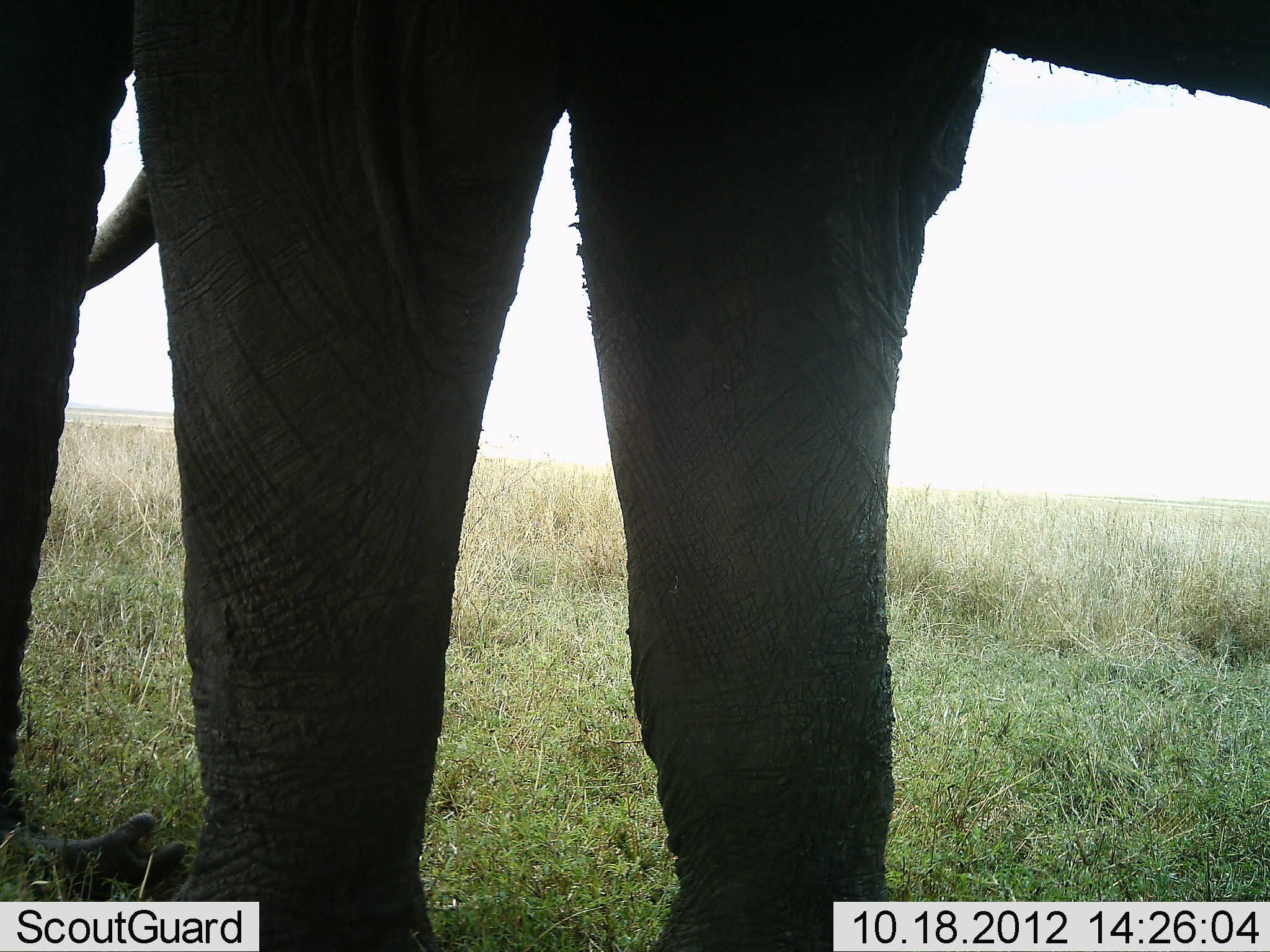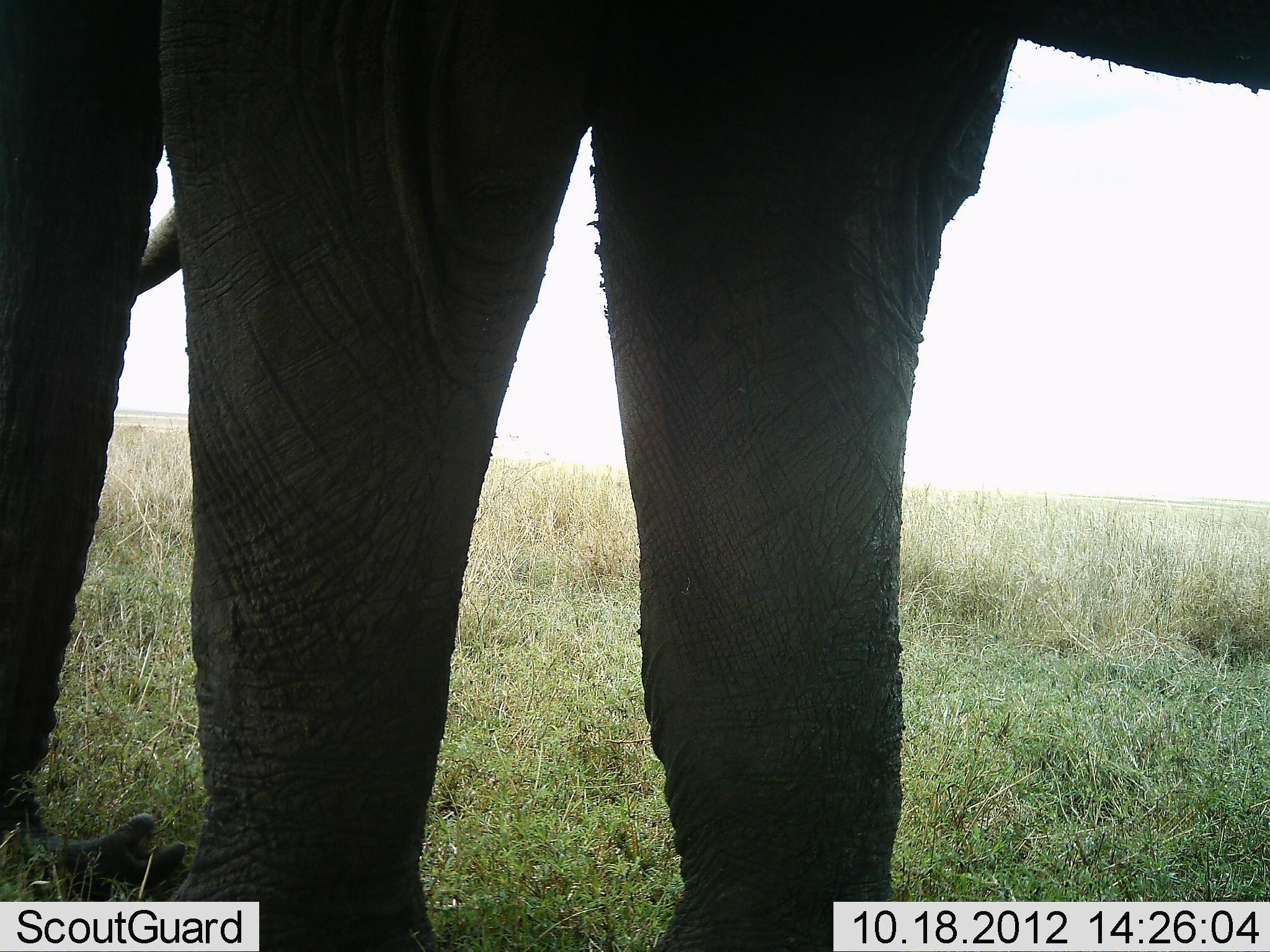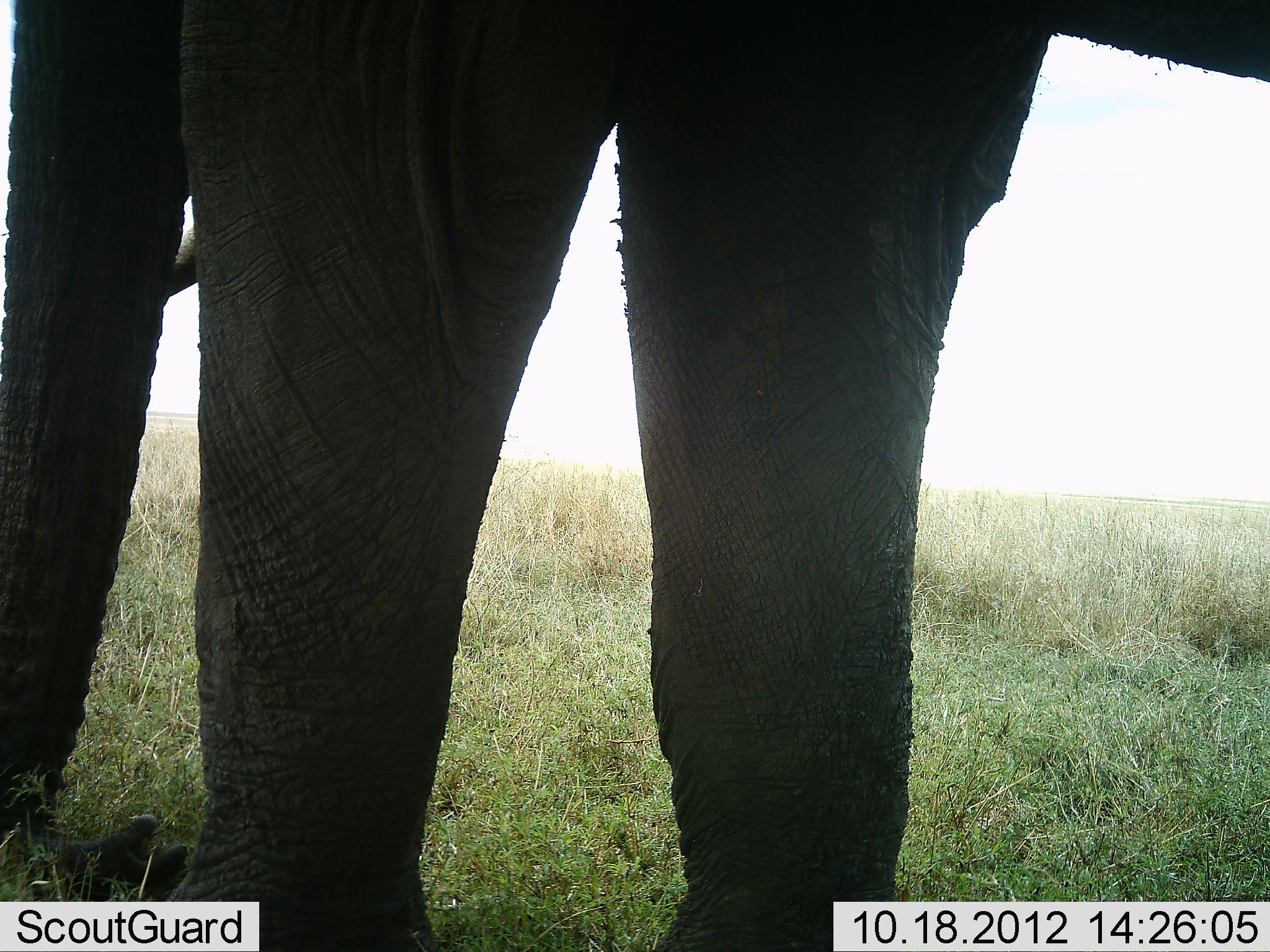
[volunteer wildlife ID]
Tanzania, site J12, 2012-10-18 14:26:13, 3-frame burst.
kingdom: Animalia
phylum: Chordata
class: Mammalia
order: Proboscidea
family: Elephantidae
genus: Loxodonta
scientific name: Loxodonta africana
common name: african bush elephant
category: elephant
Elephant (african bush elephant) (Loxodonta africana), count 1. Behavior (volunteer vote fractions): standing 90%, resting 0%, moving 0%, interacting 10%. Young present (vote fraction): 0%. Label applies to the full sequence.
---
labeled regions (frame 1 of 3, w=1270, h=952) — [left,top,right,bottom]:
animal: [1,0,1270,951]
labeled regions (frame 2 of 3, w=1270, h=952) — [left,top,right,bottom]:
animal: [0,0,1269,951]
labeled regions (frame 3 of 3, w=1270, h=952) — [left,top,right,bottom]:
animal: [0,0,1270,952]